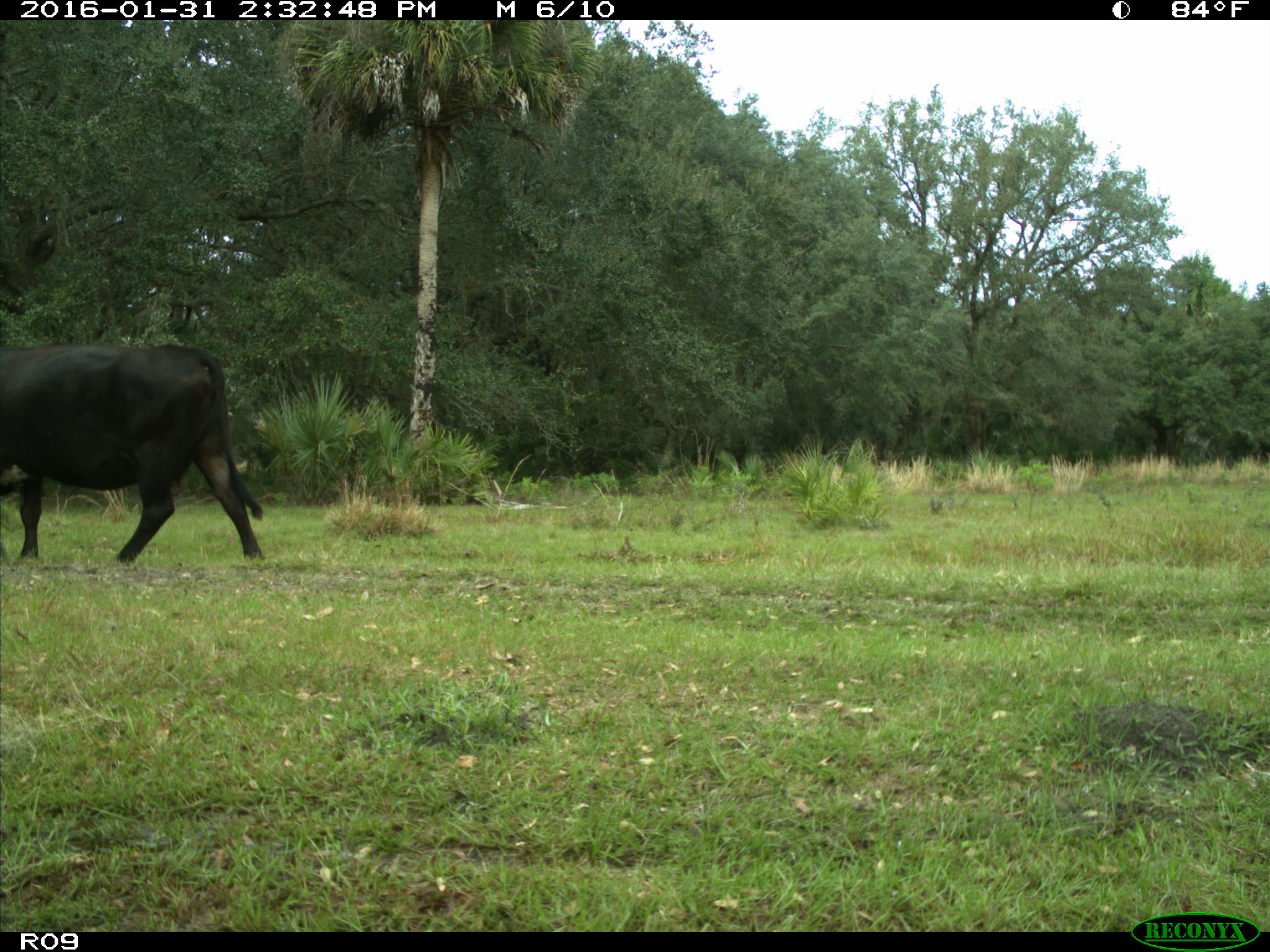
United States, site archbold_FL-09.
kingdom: Animalia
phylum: Chordata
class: Mammalia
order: Artiodactyla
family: Bovidae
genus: Bos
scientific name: Bos taurus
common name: domestic cow